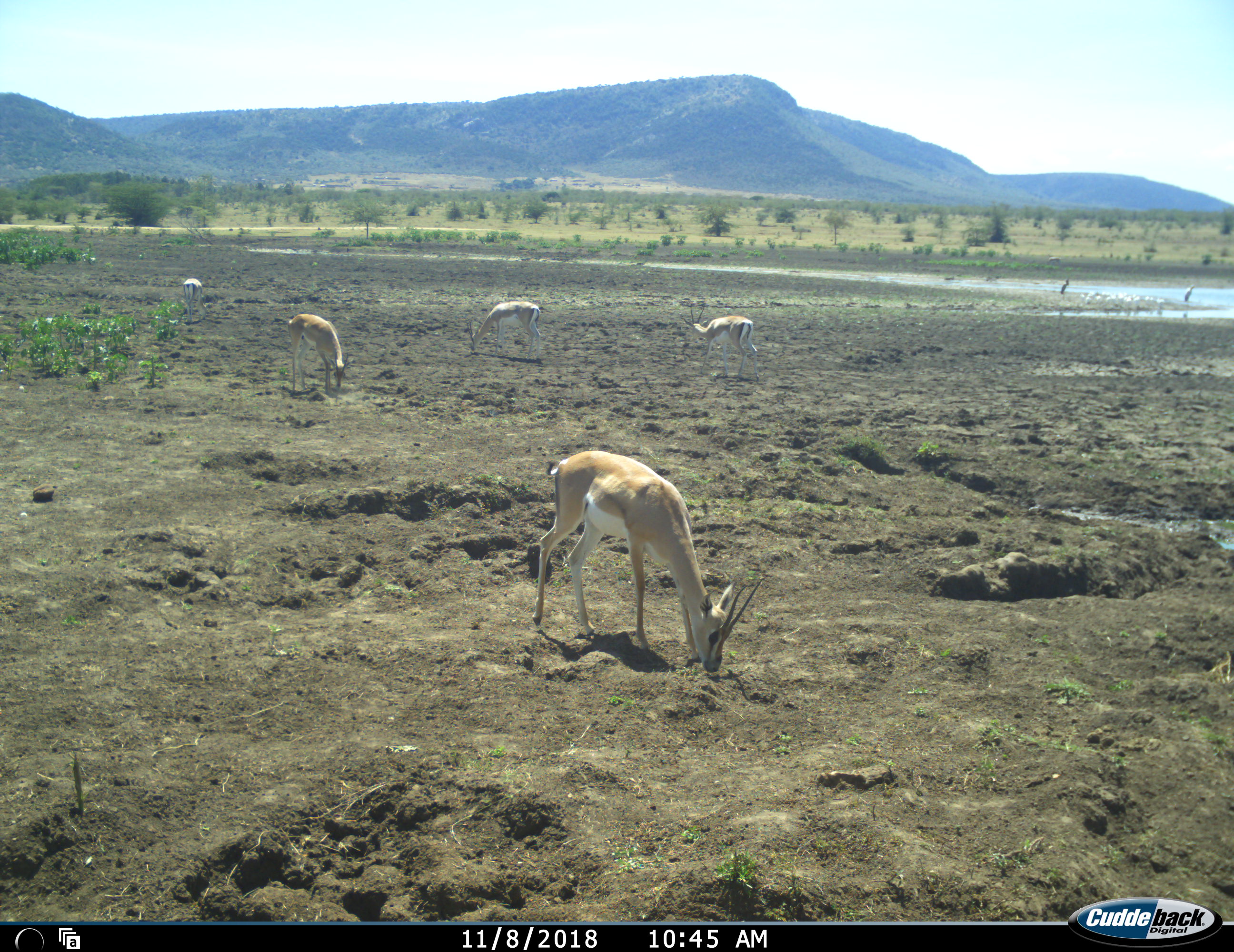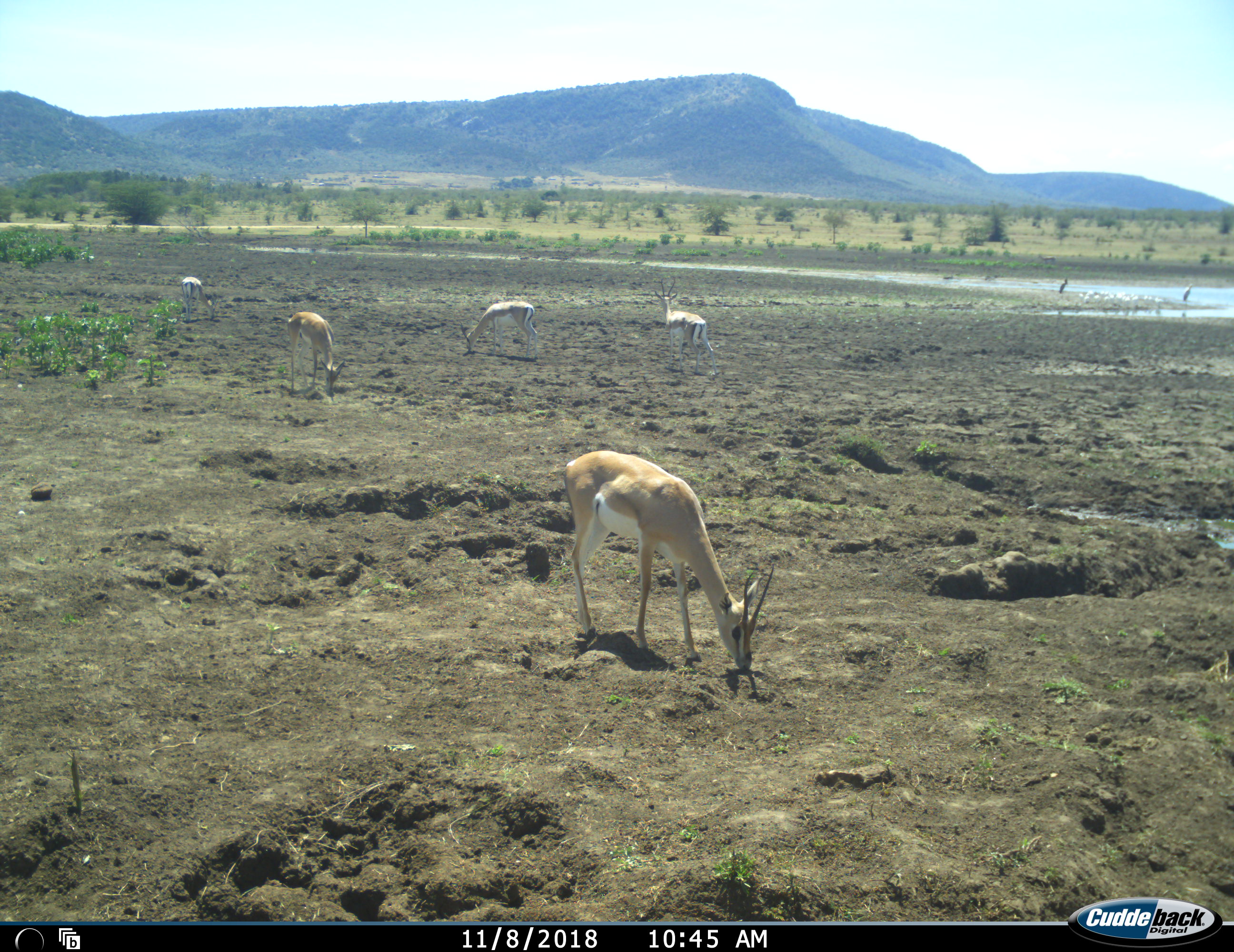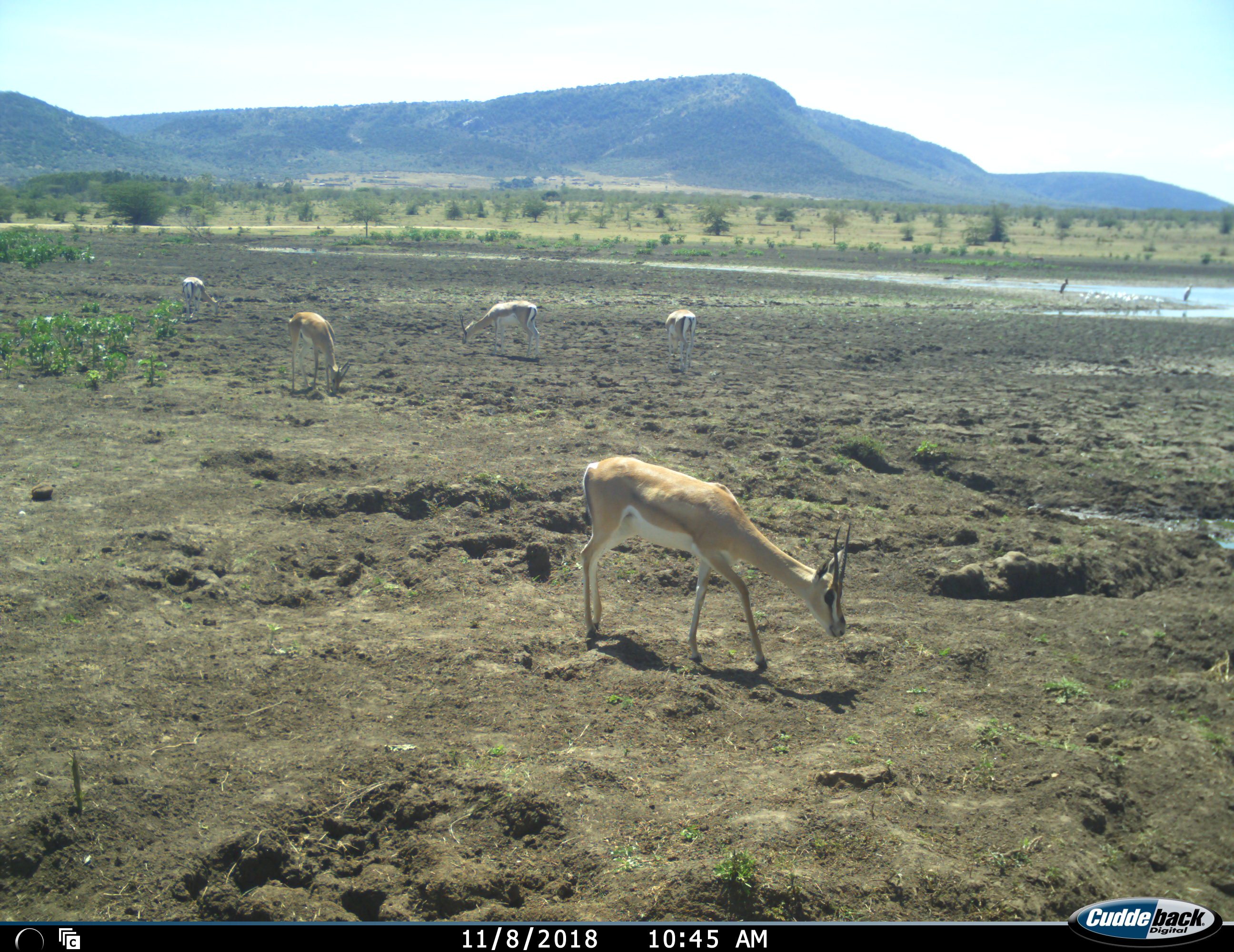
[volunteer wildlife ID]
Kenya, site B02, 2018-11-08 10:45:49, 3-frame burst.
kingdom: Animalia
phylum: Chordata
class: Mammalia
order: Artiodactyla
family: Bovidae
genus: Nanger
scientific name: Nanger granti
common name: grant's gazelle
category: gazellegrants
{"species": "gazellegrants (grant's gazelle) (Nanger granti)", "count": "5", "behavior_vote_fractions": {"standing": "44%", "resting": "0%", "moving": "44%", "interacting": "0%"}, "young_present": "11%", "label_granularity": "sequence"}